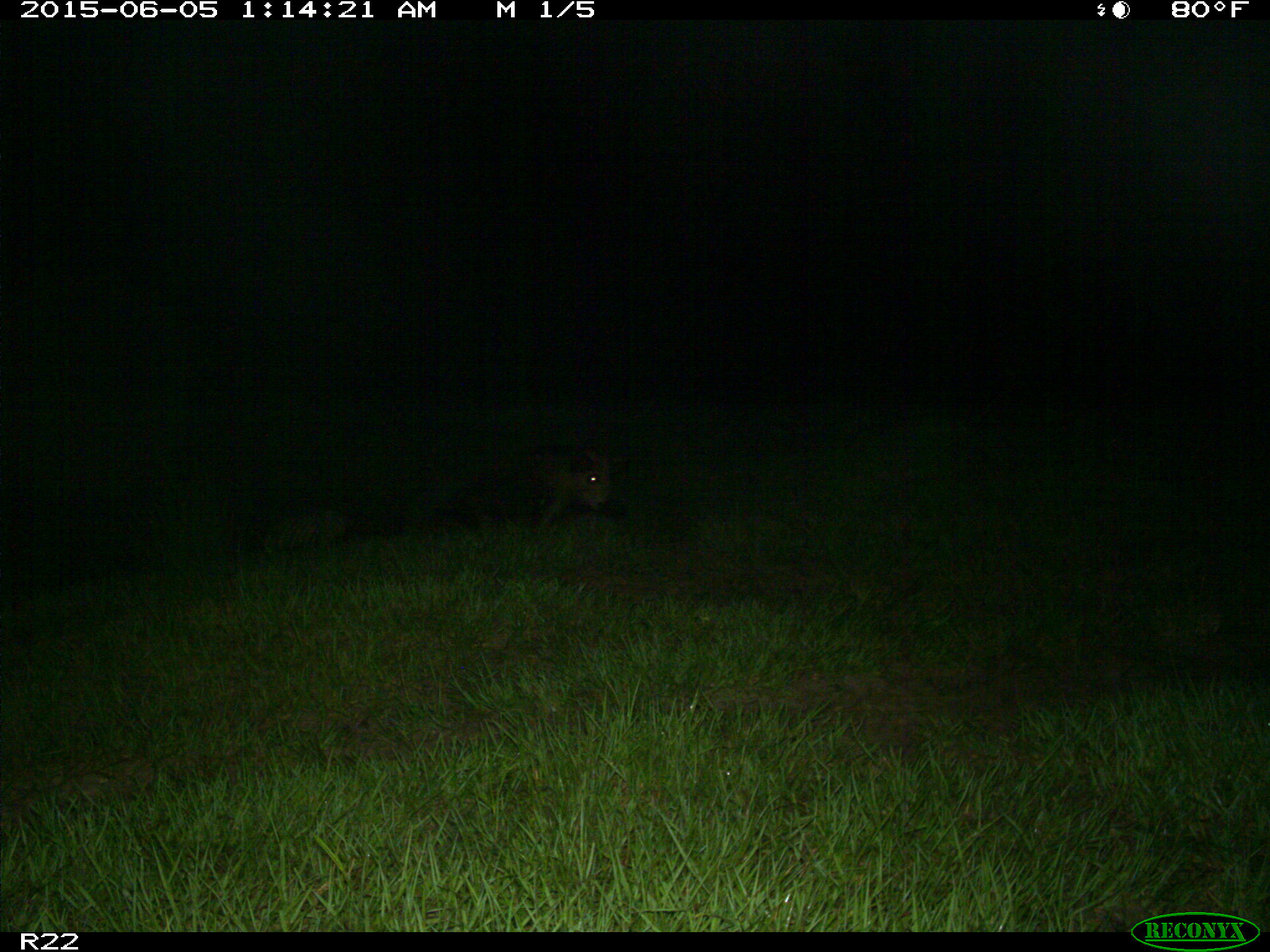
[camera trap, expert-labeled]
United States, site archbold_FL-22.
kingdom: Animalia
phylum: Chordata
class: Mammalia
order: Artiodactyla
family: Bovidae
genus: Bos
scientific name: Bos taurus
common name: domestic cow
Bos taurus (domestic cow).